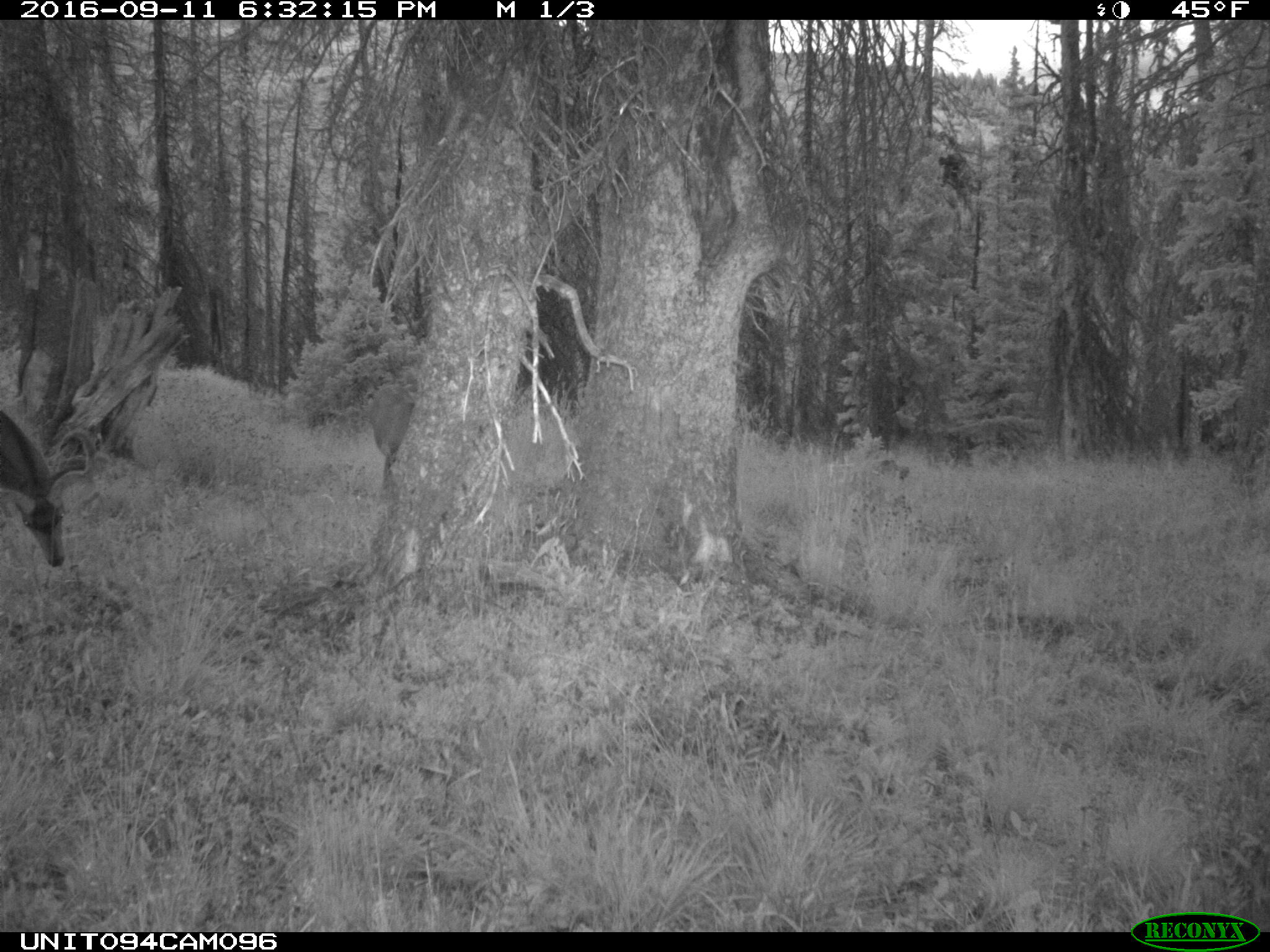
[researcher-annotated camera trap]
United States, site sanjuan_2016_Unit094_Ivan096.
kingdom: Animalia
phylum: Chordata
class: Mammalia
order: Artiodactyla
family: Cervidae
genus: Odocoileus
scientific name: Odocoileus hemionus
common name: mule deer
Odocoileus hemionus (mule deer).